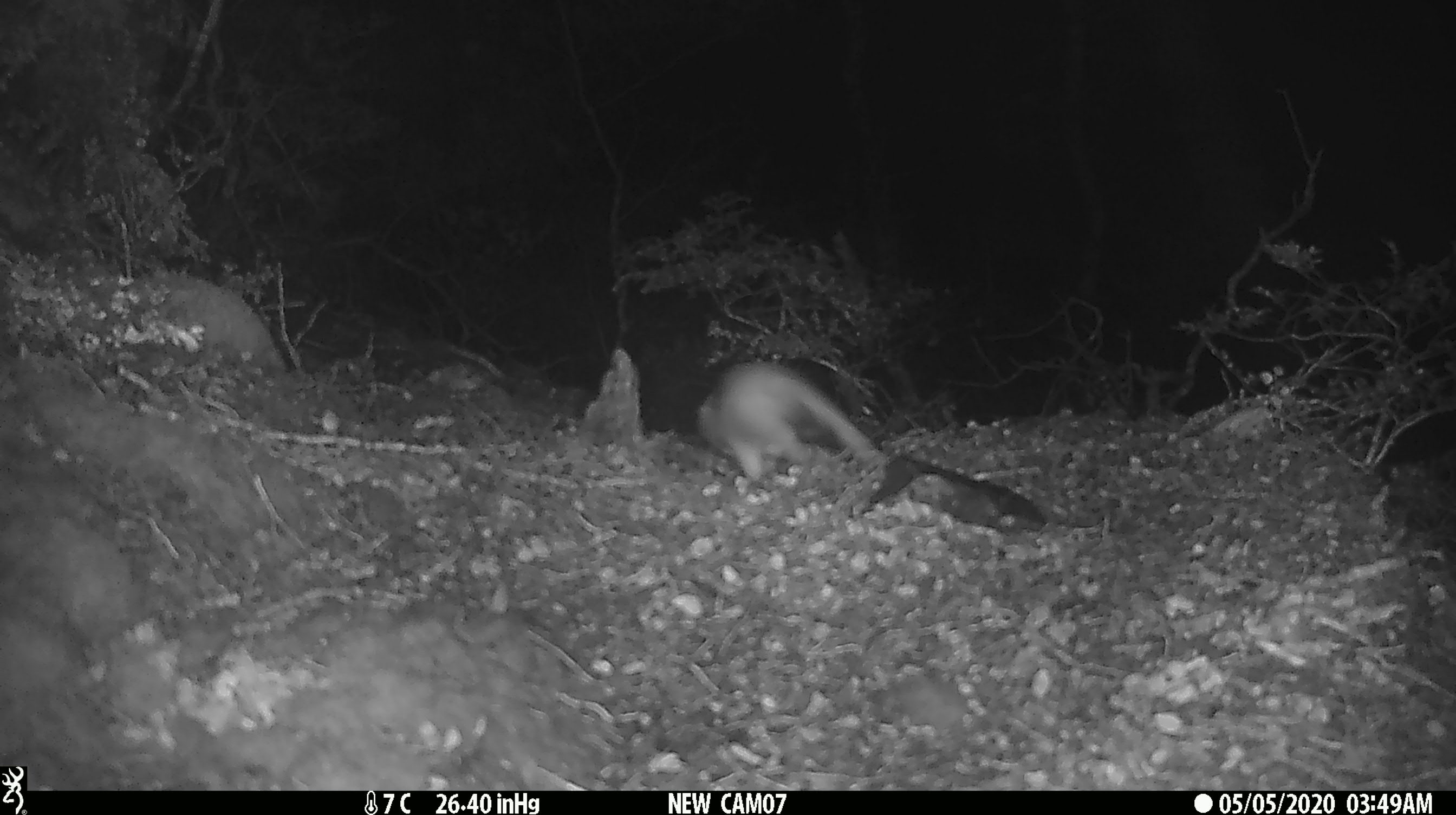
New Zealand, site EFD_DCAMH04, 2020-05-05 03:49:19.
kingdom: Animalia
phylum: Chordata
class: Mammalia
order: Carnivora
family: Mustelidae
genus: Mustela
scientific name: Mustela erminea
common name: stoat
Stoat (Mustela erminea).